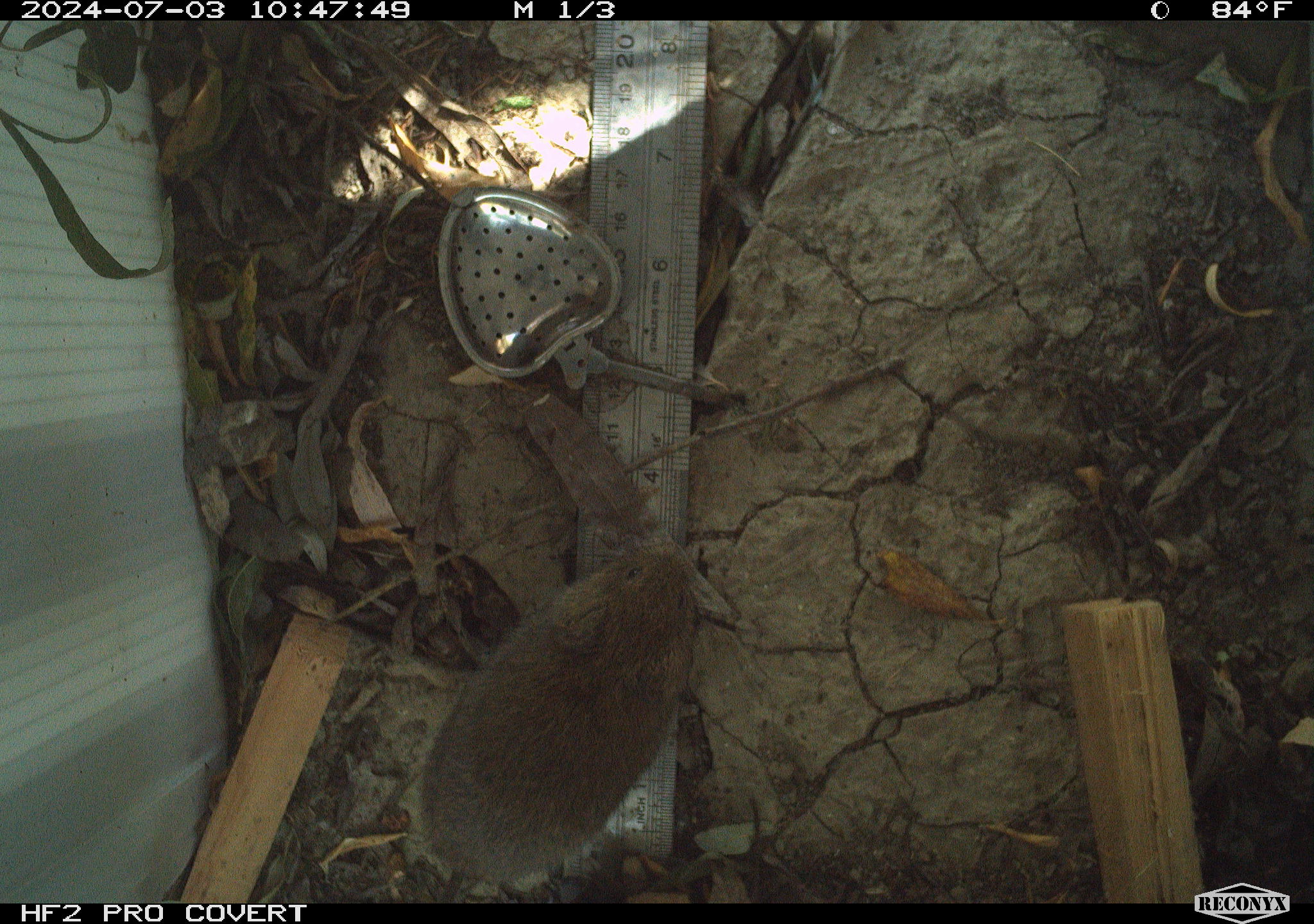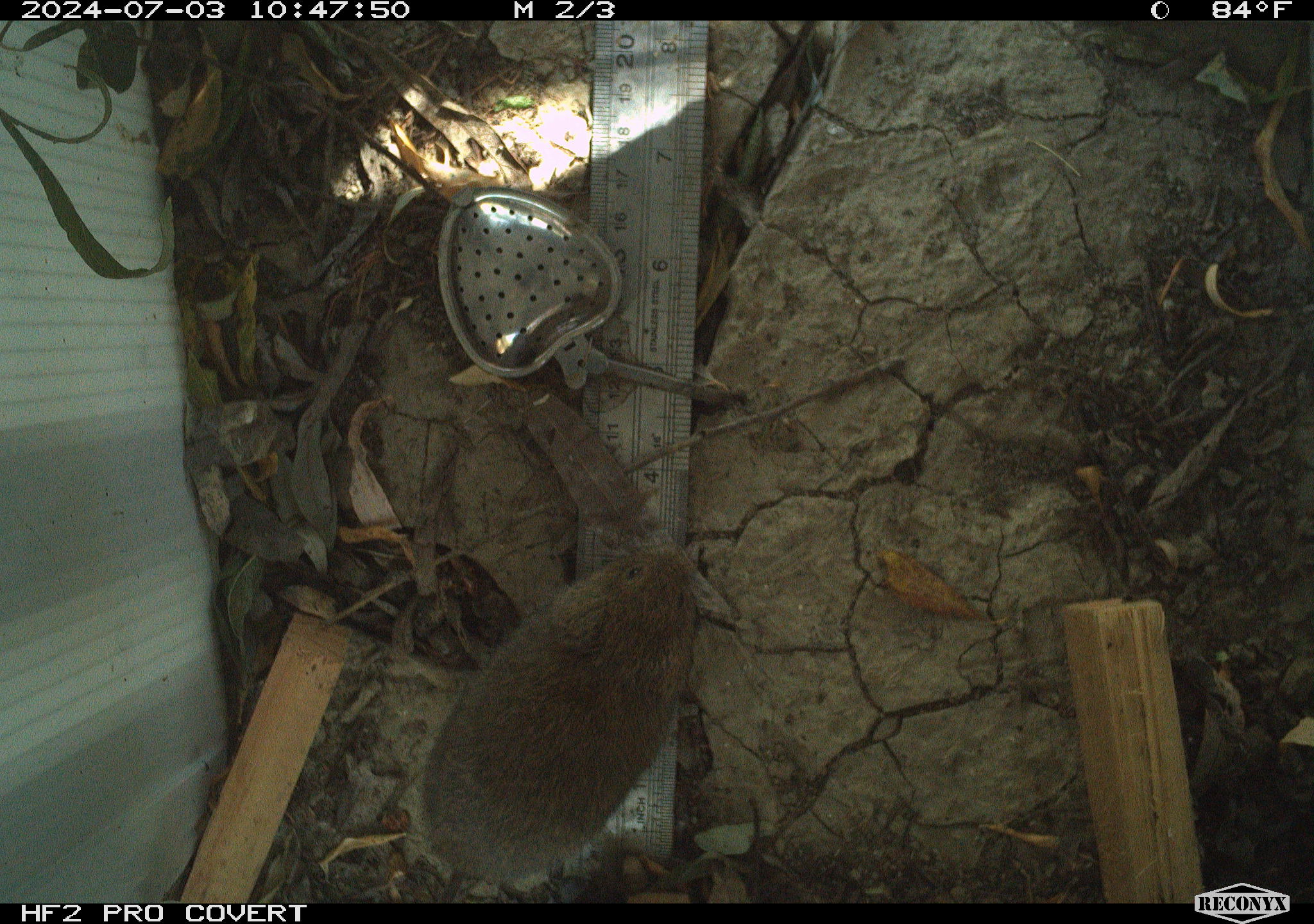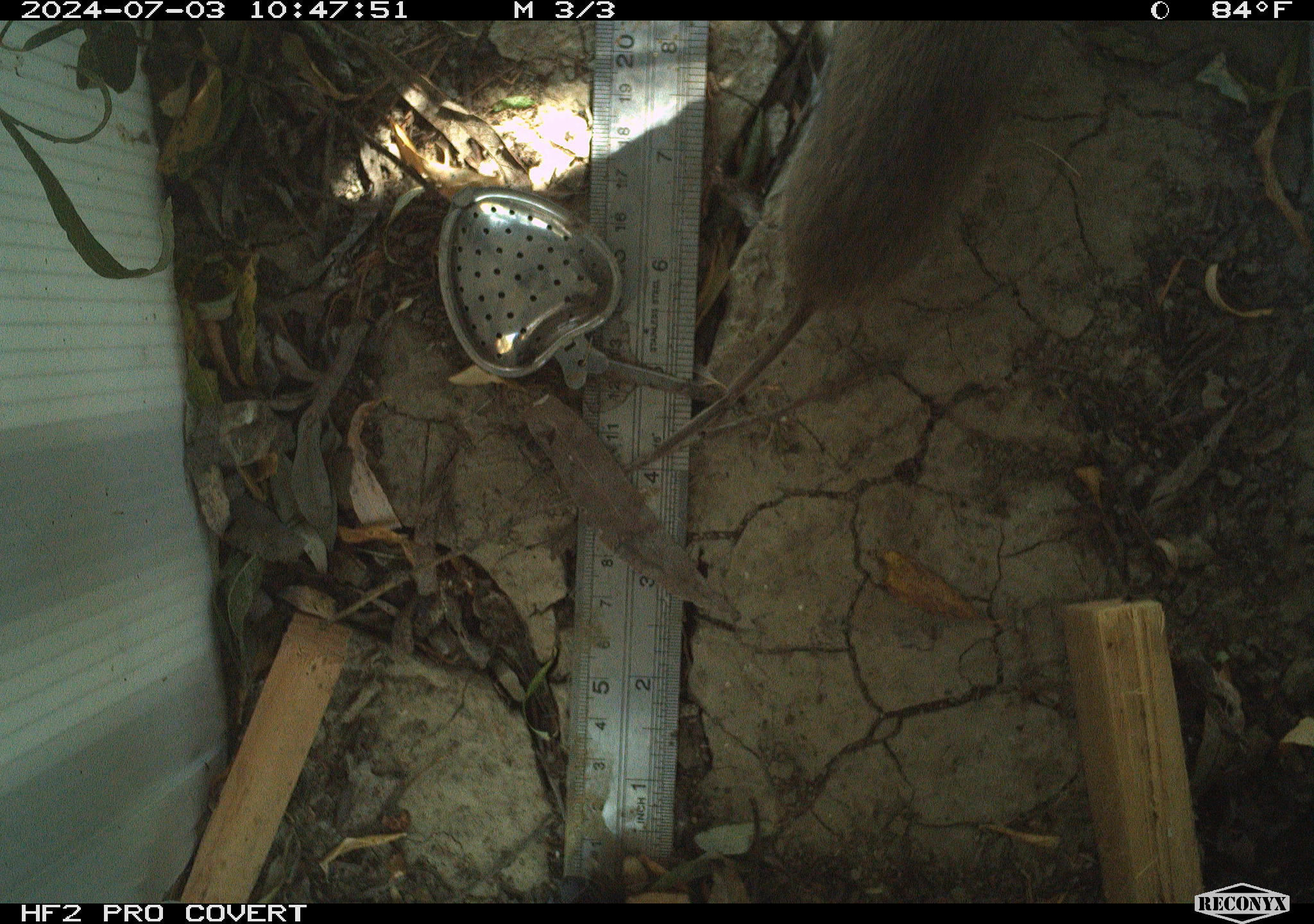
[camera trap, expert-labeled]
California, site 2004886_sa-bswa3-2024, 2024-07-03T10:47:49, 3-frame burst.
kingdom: Animalia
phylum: Chordata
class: Mammalia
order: Rodentia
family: Cricetidae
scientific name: Arvicolinae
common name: voles, lemmings, and muskrats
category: arvicolinae subfamily